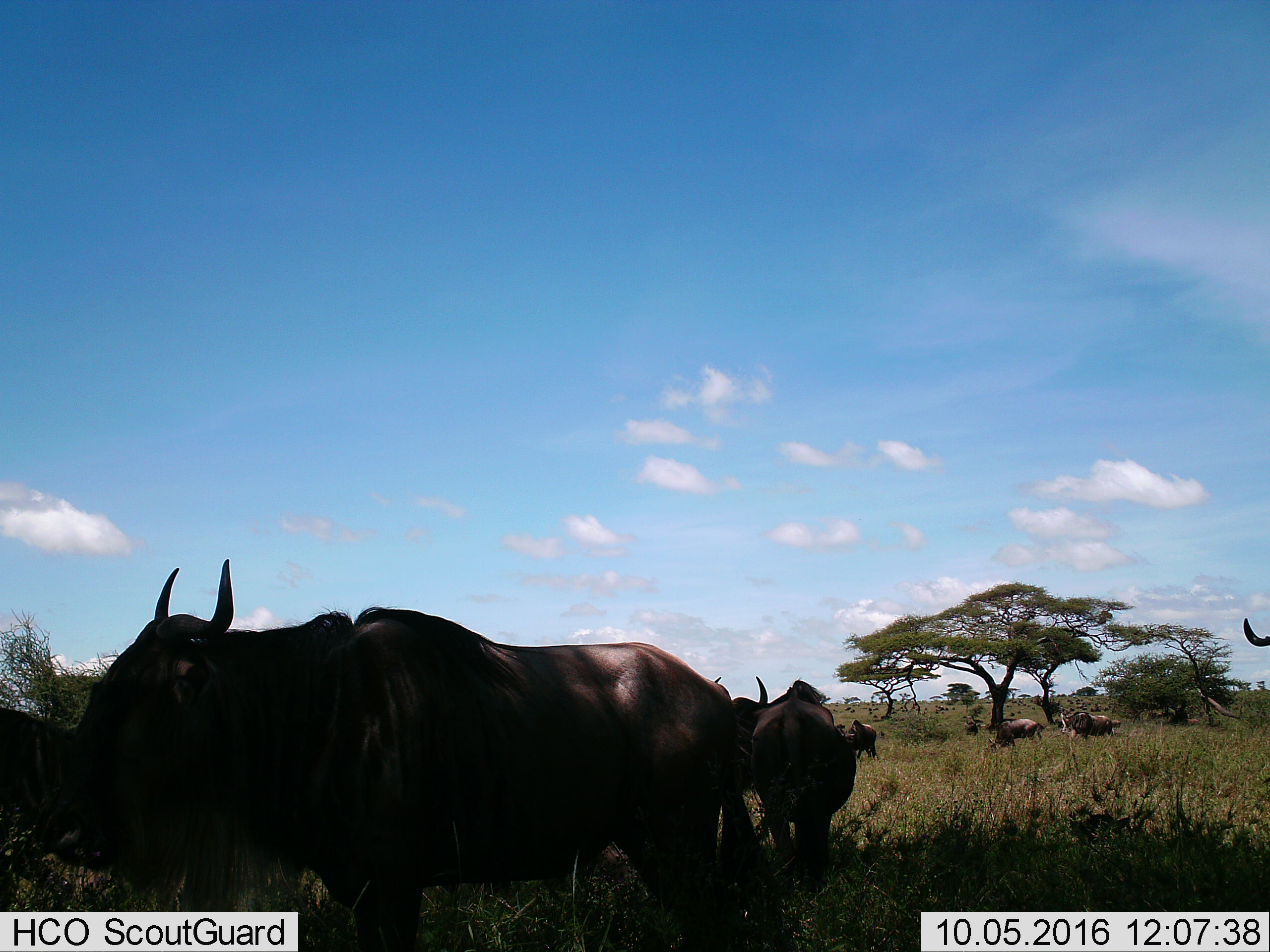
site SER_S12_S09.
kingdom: Animalia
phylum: Chordata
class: Mammalia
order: Artiodactyla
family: Bovidae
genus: Connochaetes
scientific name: Connochaetes taurinus taurinus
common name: blue wildebeest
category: wildebeestblue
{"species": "wildebeestblue (blue wildebeest) (Connochaetes taurinus taurinus)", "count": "8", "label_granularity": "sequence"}